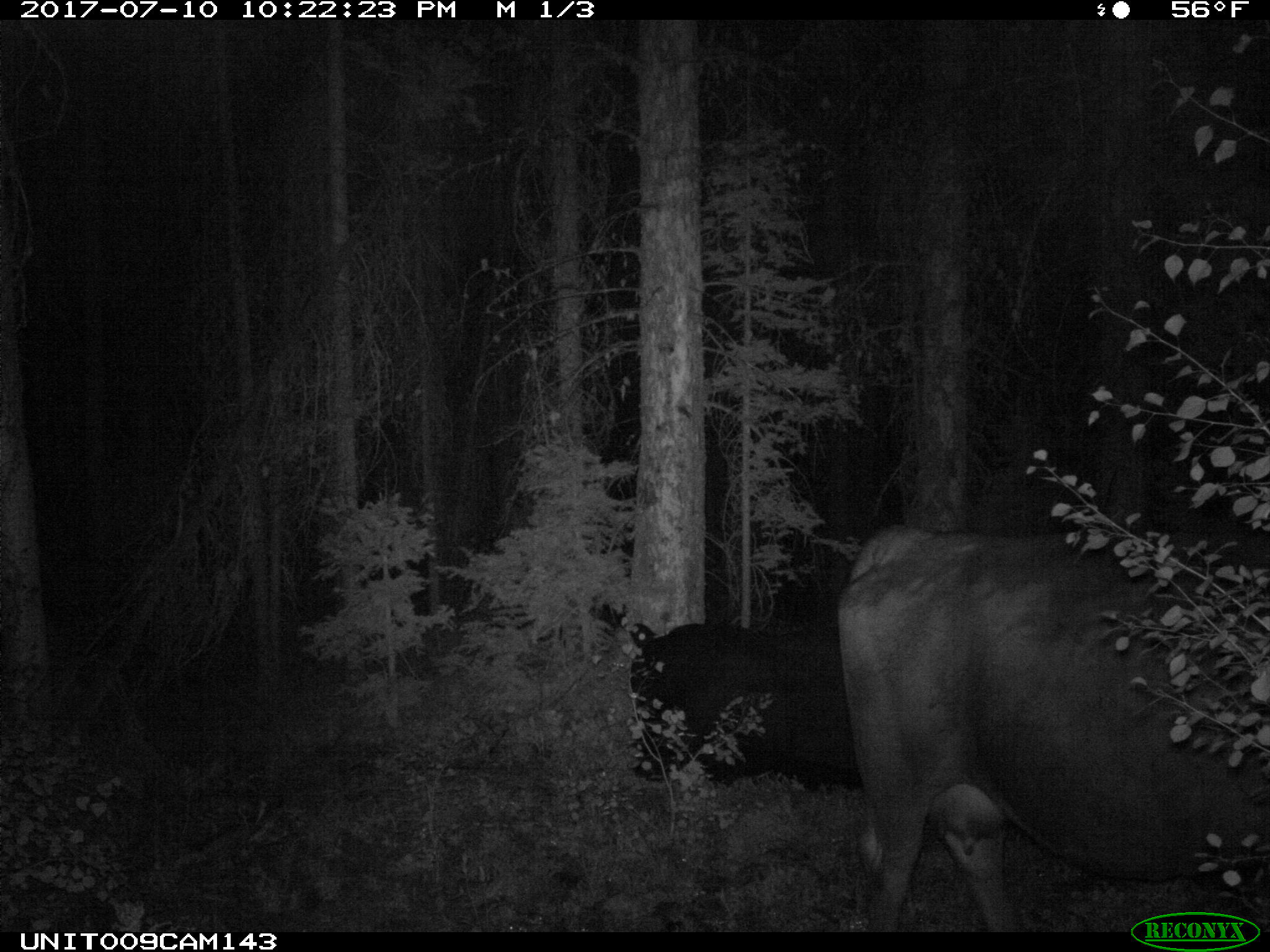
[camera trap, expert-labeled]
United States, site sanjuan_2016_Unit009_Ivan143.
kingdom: Animalia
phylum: Chordata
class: Mammalia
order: Artiodactyla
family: Bovidae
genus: Bos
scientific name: Bos taurus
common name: domestic cow